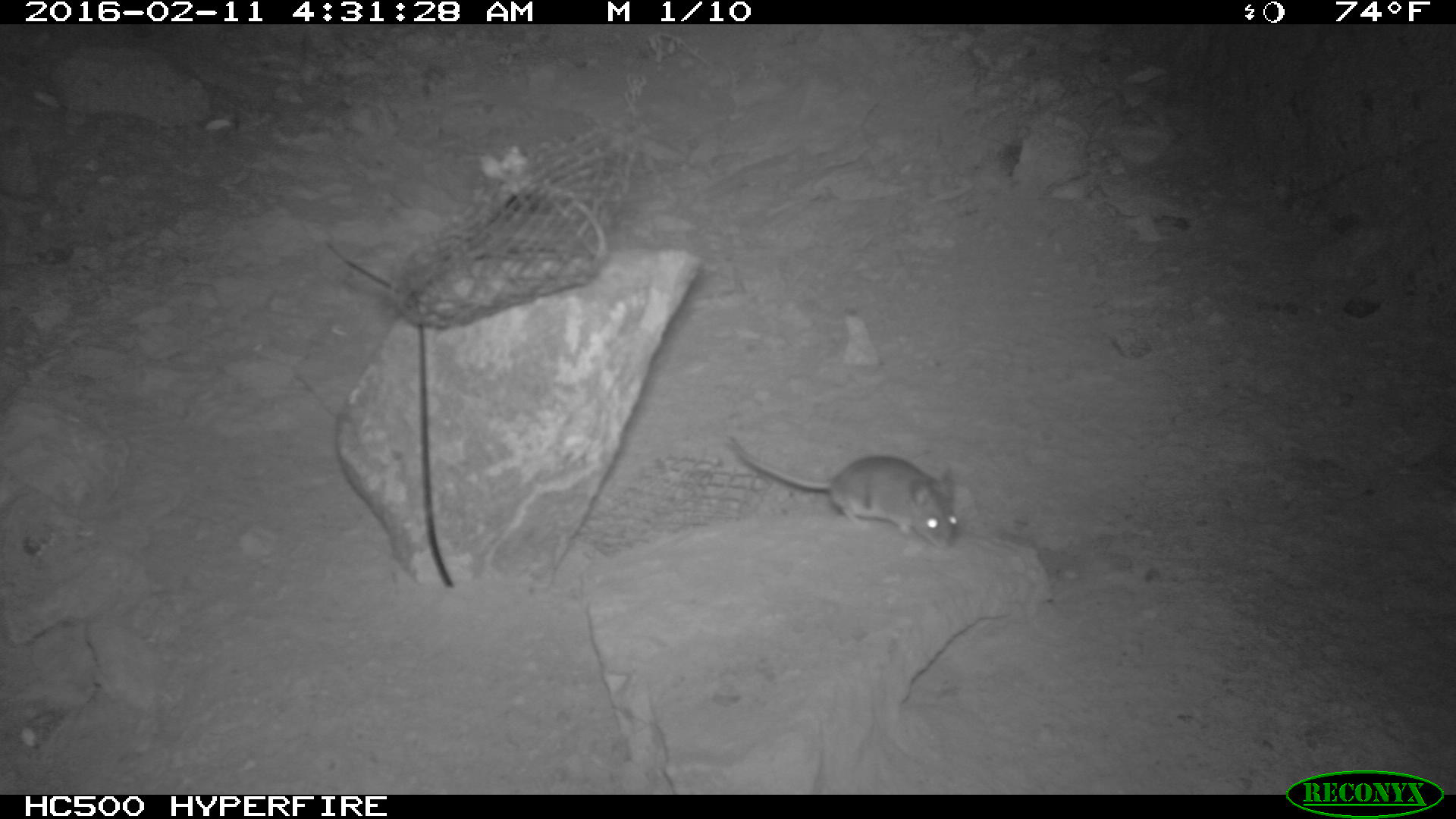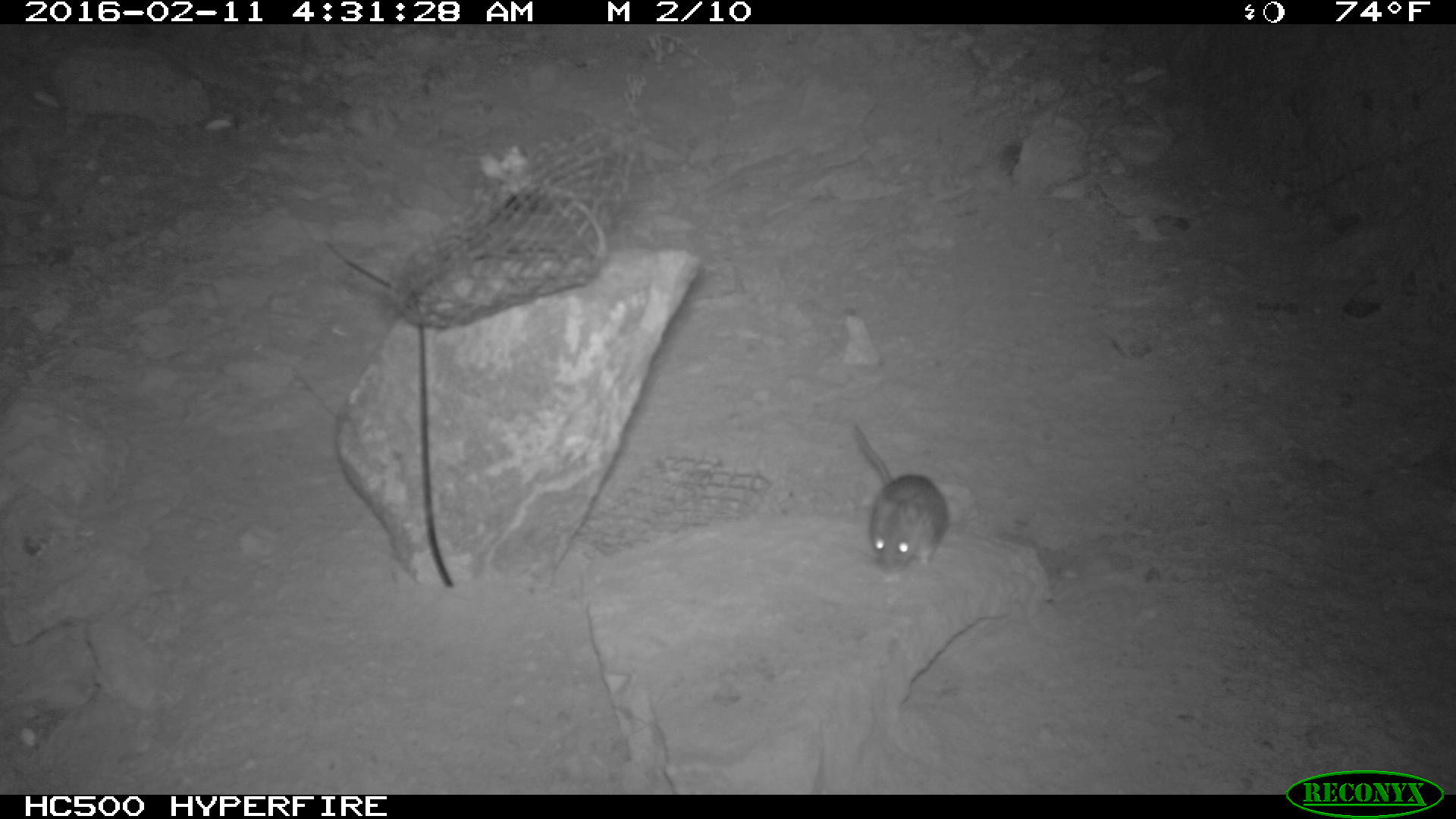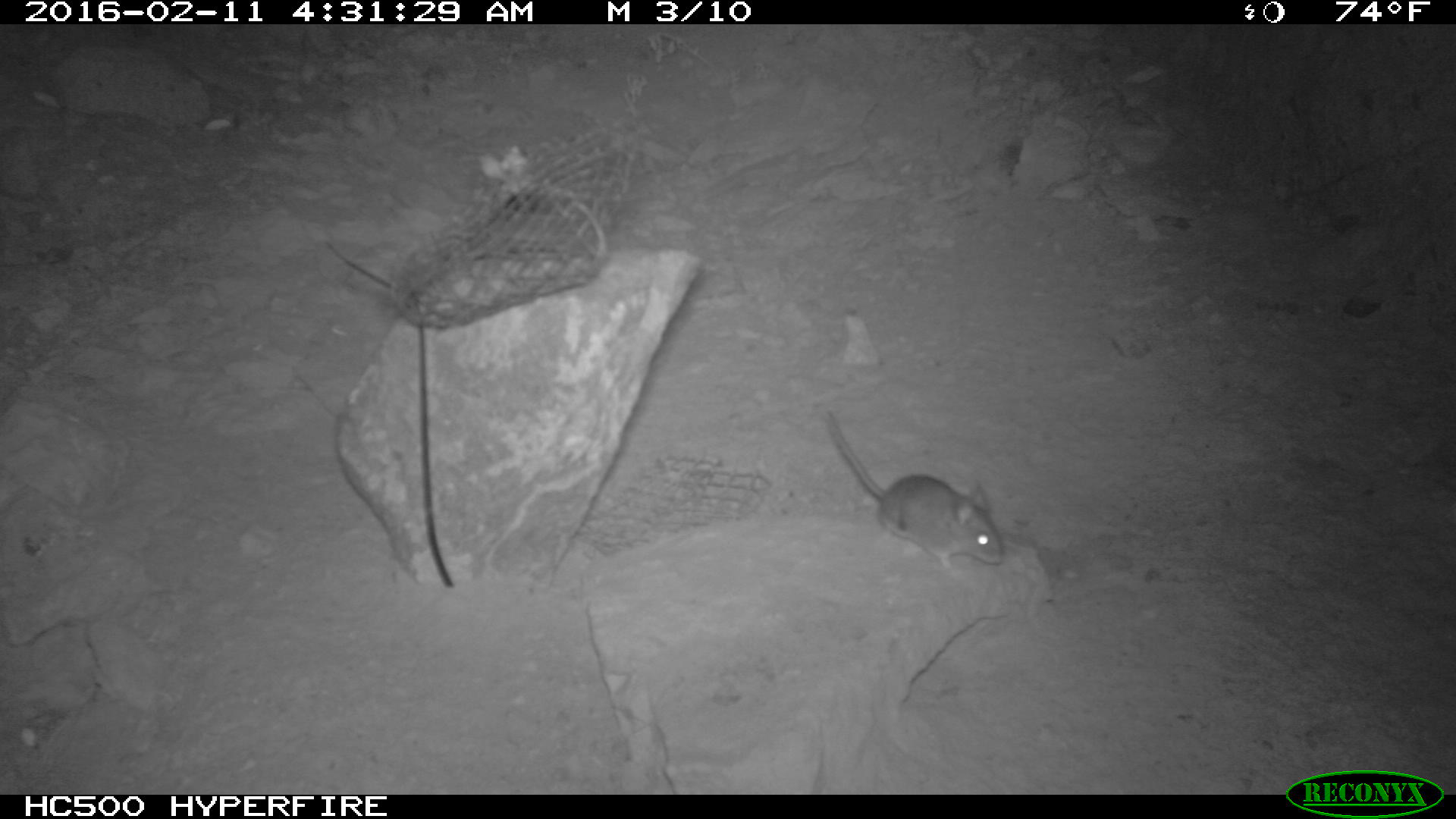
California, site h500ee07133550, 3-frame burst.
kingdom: Animalia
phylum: Chordata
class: Mammalia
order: Rodentia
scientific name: Rodentia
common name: rodent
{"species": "rodent (Rodentia)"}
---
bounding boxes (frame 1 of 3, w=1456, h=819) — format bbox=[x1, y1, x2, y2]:
rodent: bbox=[727, 437, 959, 550]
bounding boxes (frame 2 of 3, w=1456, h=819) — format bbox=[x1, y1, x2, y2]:
rodent: bbox=[849, 421, 950, 571]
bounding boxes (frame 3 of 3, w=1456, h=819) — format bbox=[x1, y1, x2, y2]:
rodent: bbox=[824, 410, 1002, 569]